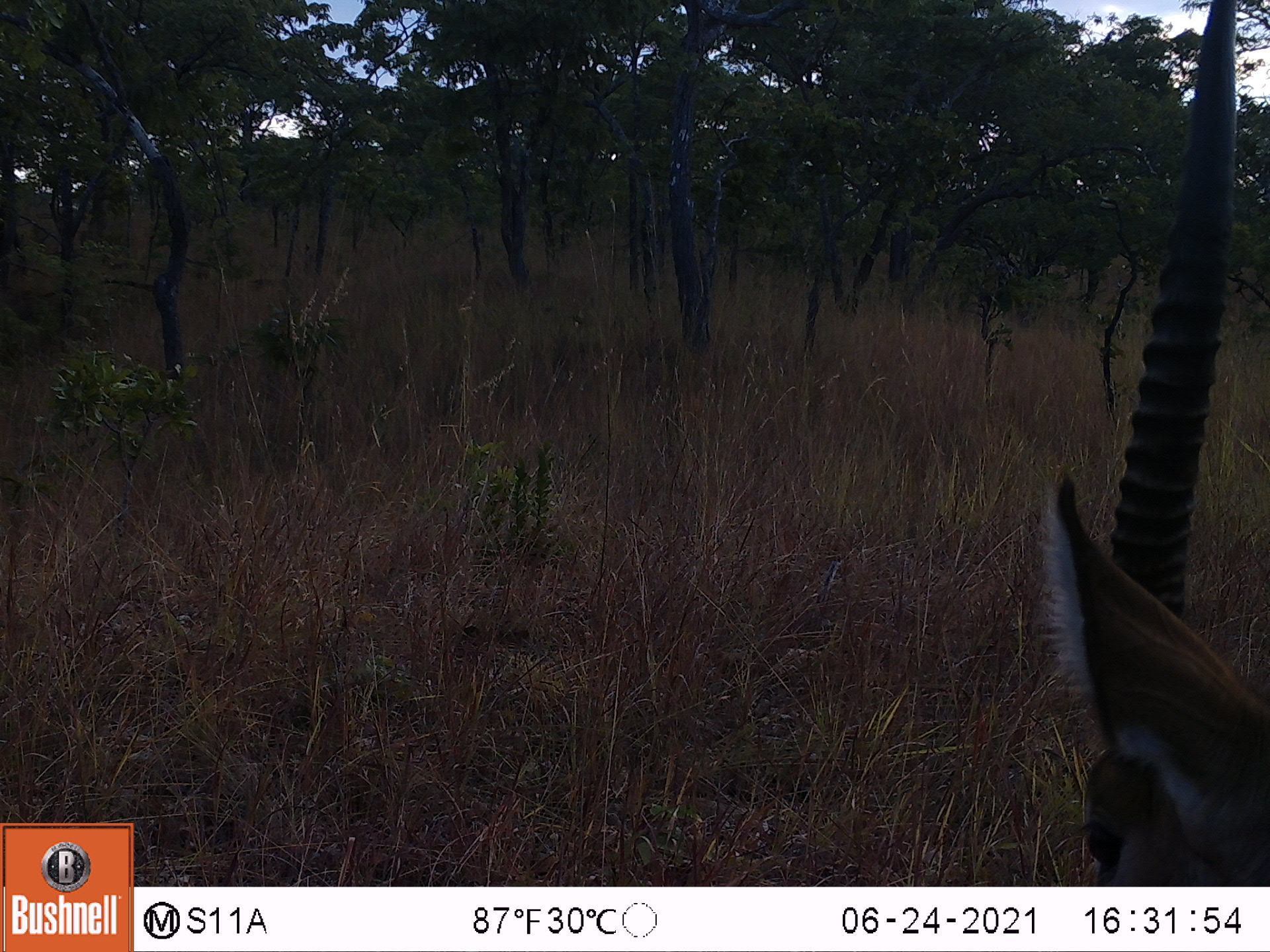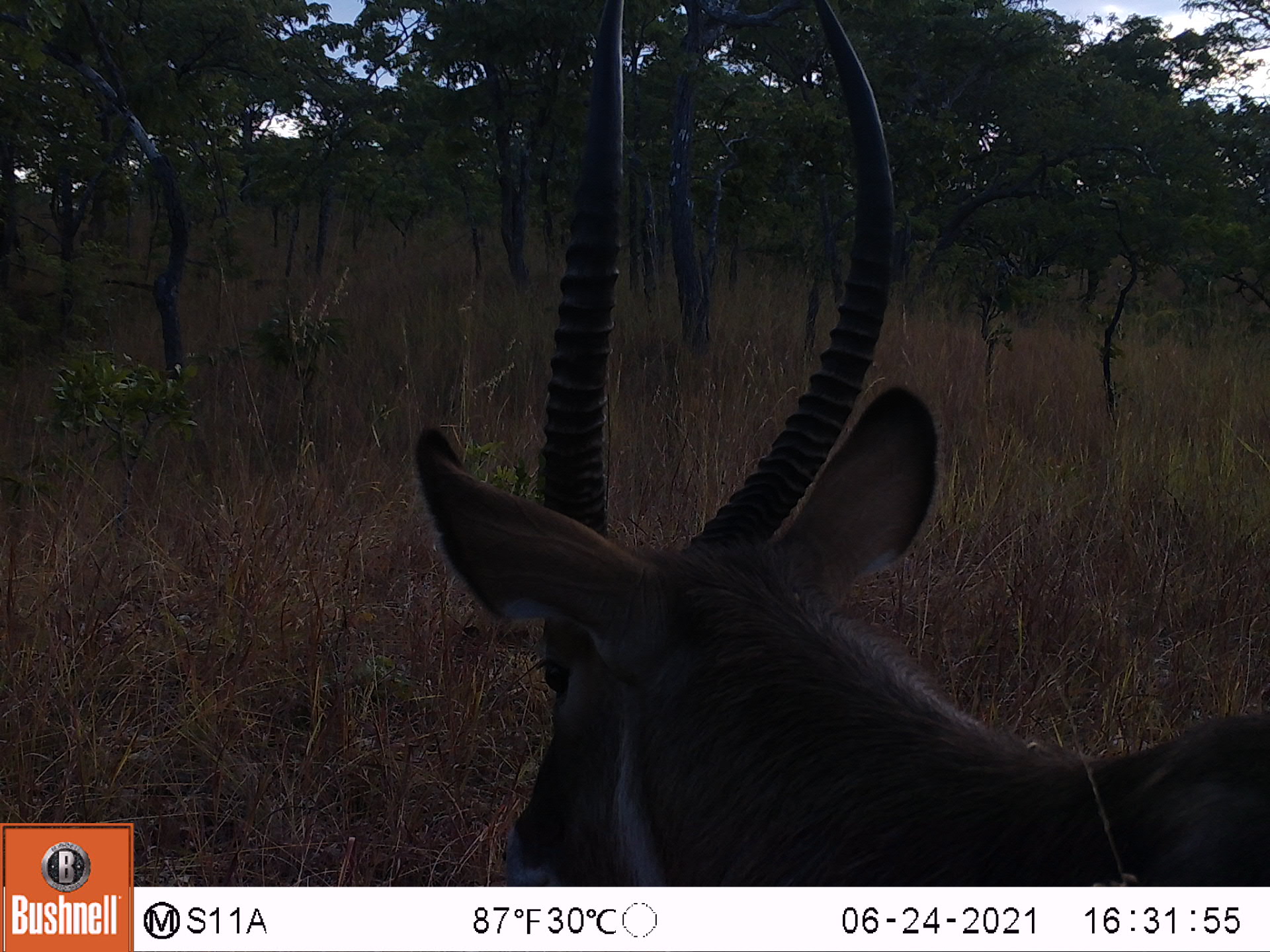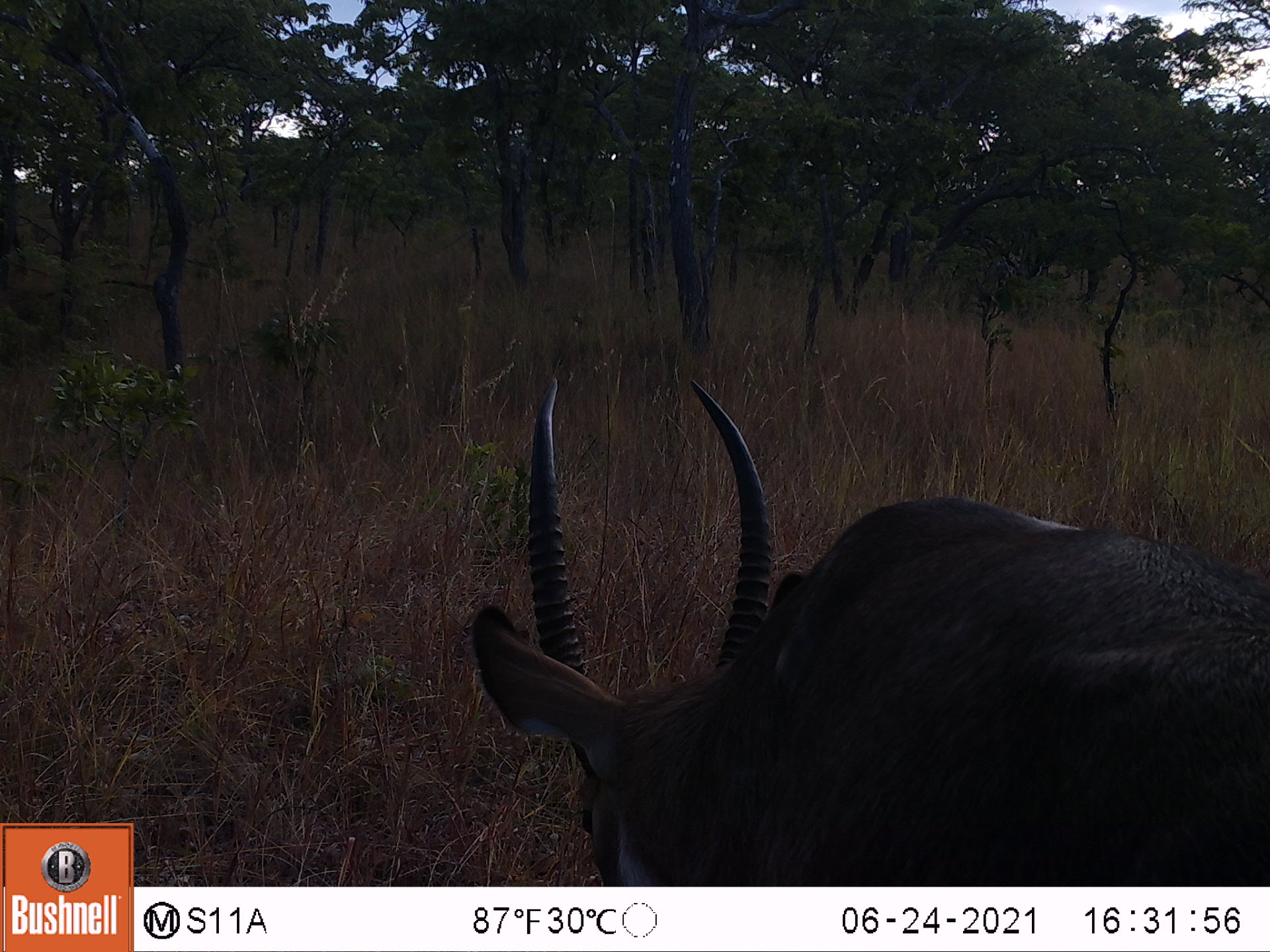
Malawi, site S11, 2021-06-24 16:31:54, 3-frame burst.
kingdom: Animalia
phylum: Chordata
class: Mammalia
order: Artiodactyla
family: Bovidae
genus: Kobus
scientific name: Kobus ellipsiprymnus ellipsiprymnus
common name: common waterbuck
Common waterbuck (Kobus ellipsiprymnus ellipsiprymnus), count 1.